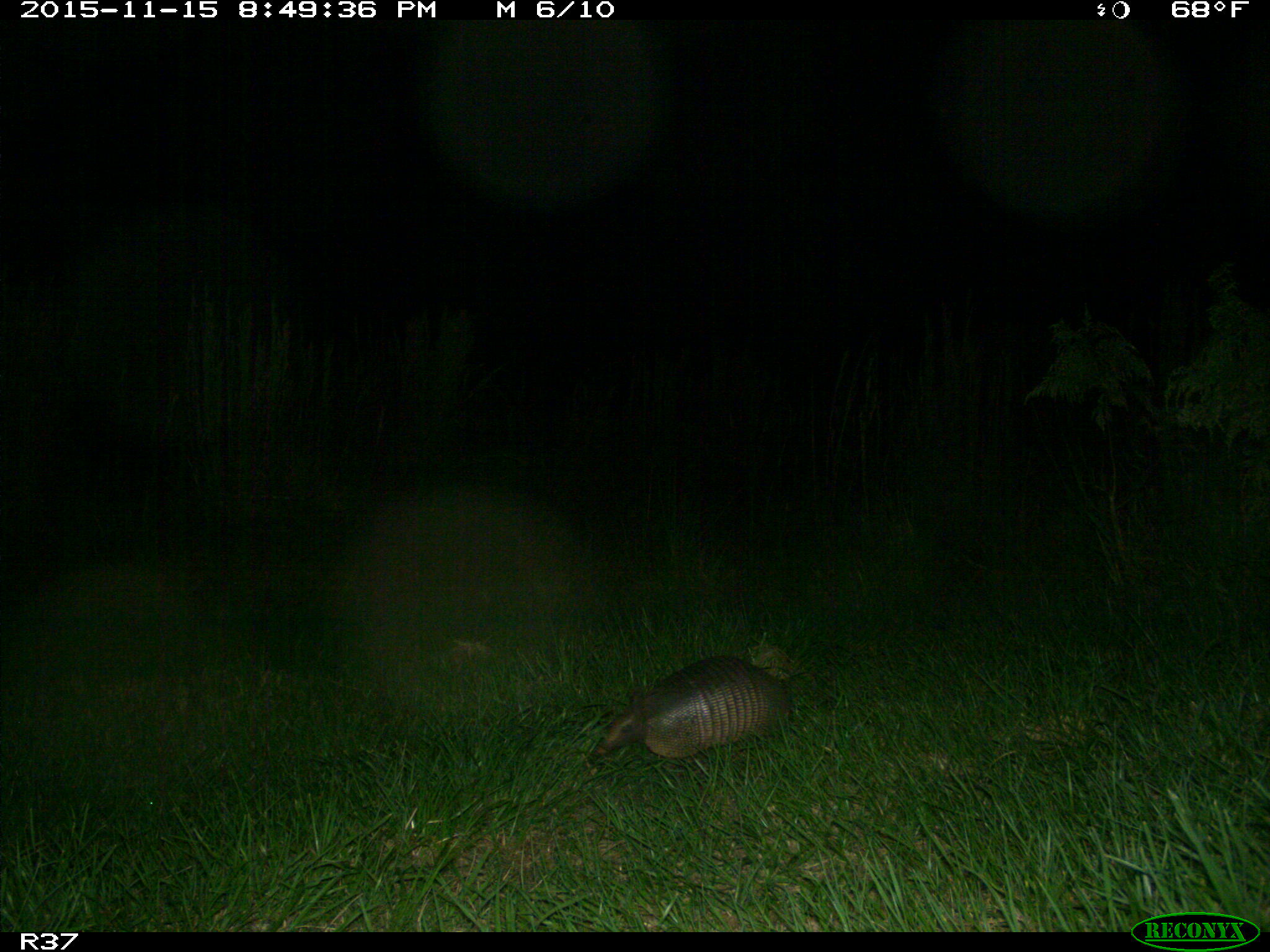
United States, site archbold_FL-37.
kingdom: Animalia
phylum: Chordata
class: Mammalia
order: Cingulata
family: Dasypodidae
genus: Dasypus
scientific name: Dasypus novemcinctus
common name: nine-banded armadillo